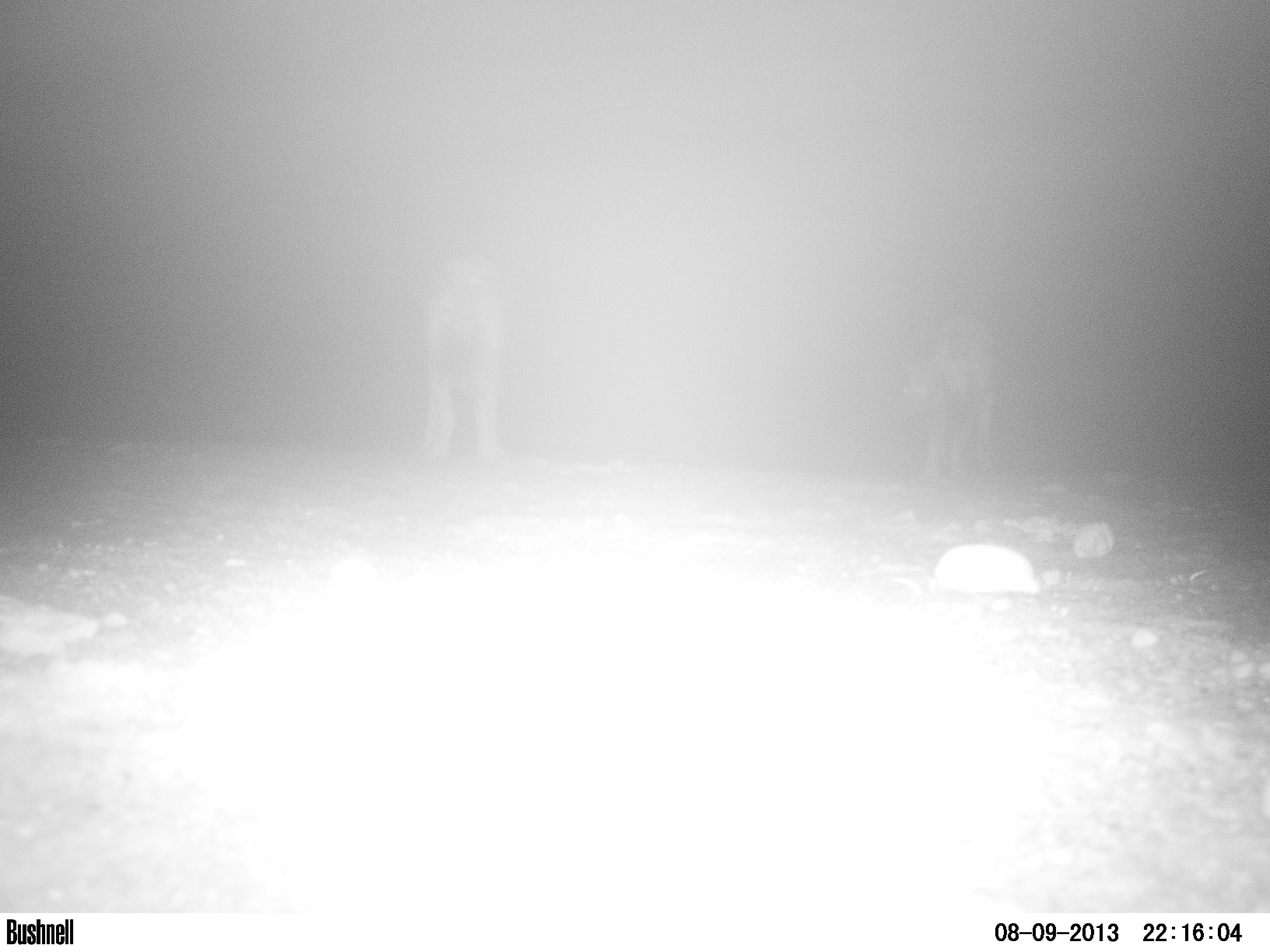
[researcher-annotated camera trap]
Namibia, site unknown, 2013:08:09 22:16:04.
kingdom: Animalia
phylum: Chordata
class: Mammalia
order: Carnivora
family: Hyaenidae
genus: Crocuta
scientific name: Crocuta crocuta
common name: spotted hyena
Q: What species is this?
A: Crocuta crocuta (spotted hyena).